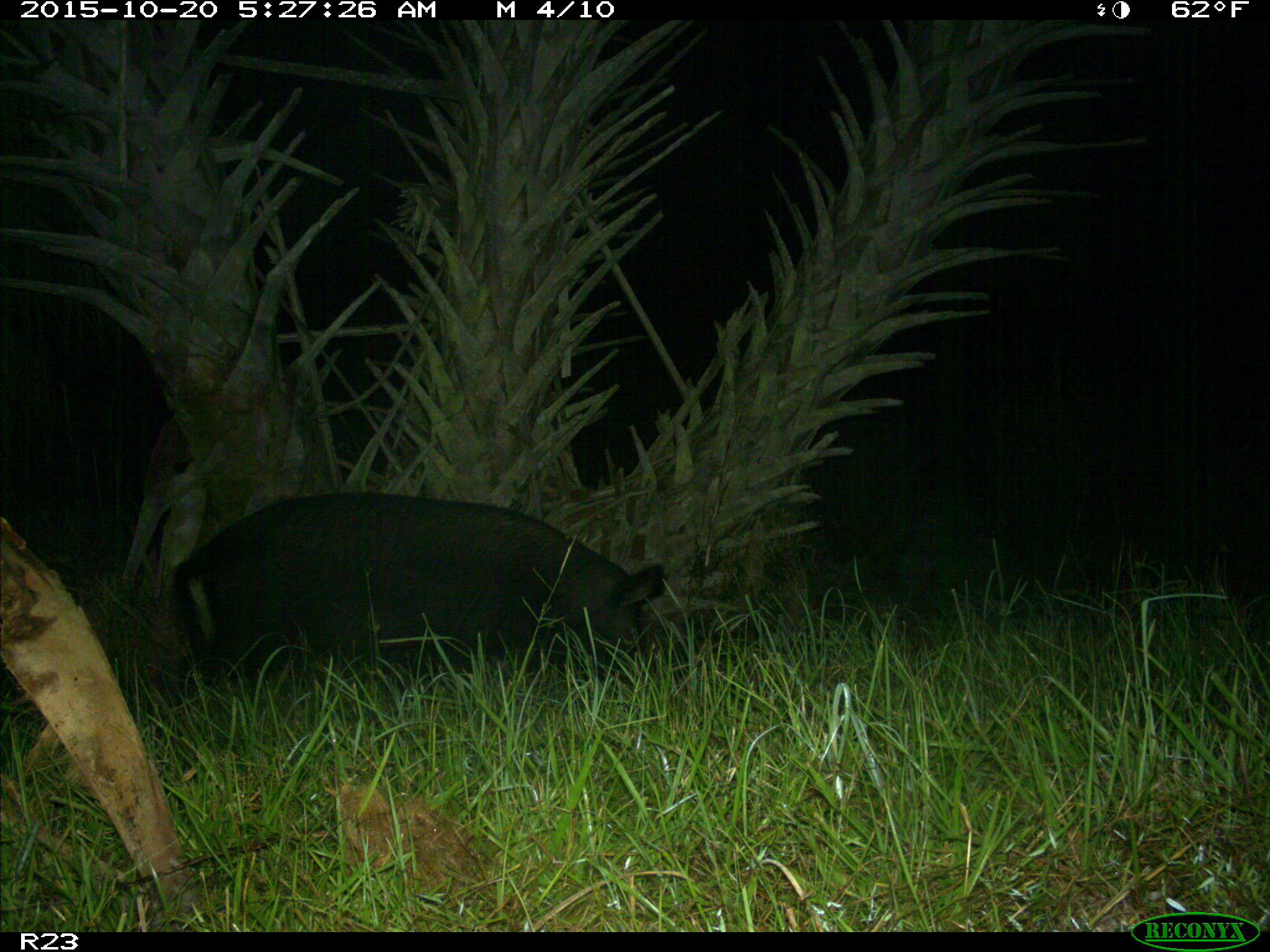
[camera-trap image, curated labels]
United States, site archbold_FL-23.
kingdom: Animalia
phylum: Chordata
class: Mammalia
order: Artiodactyla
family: Suidae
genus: Sus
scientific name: Sus scrofa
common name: wild boar